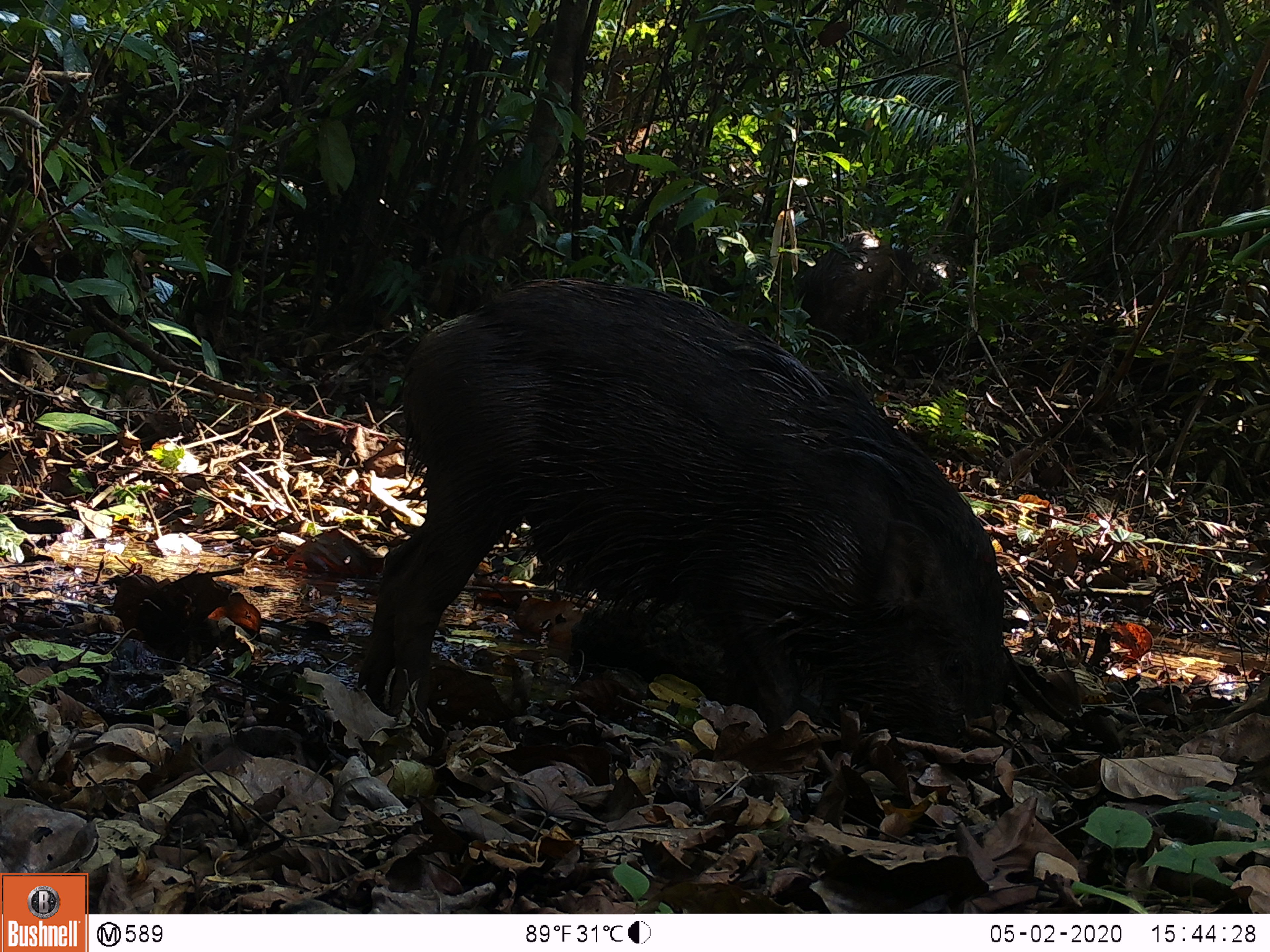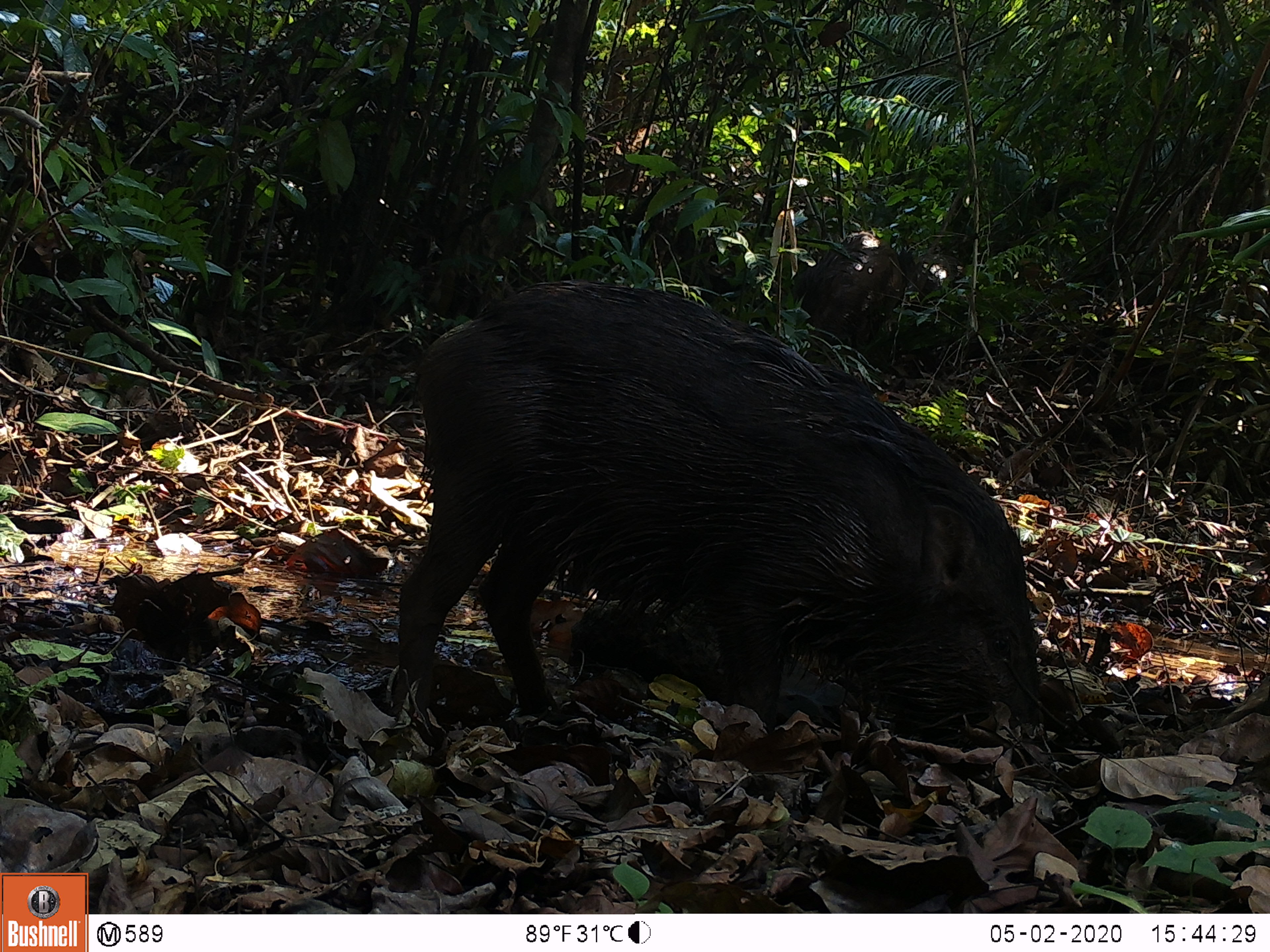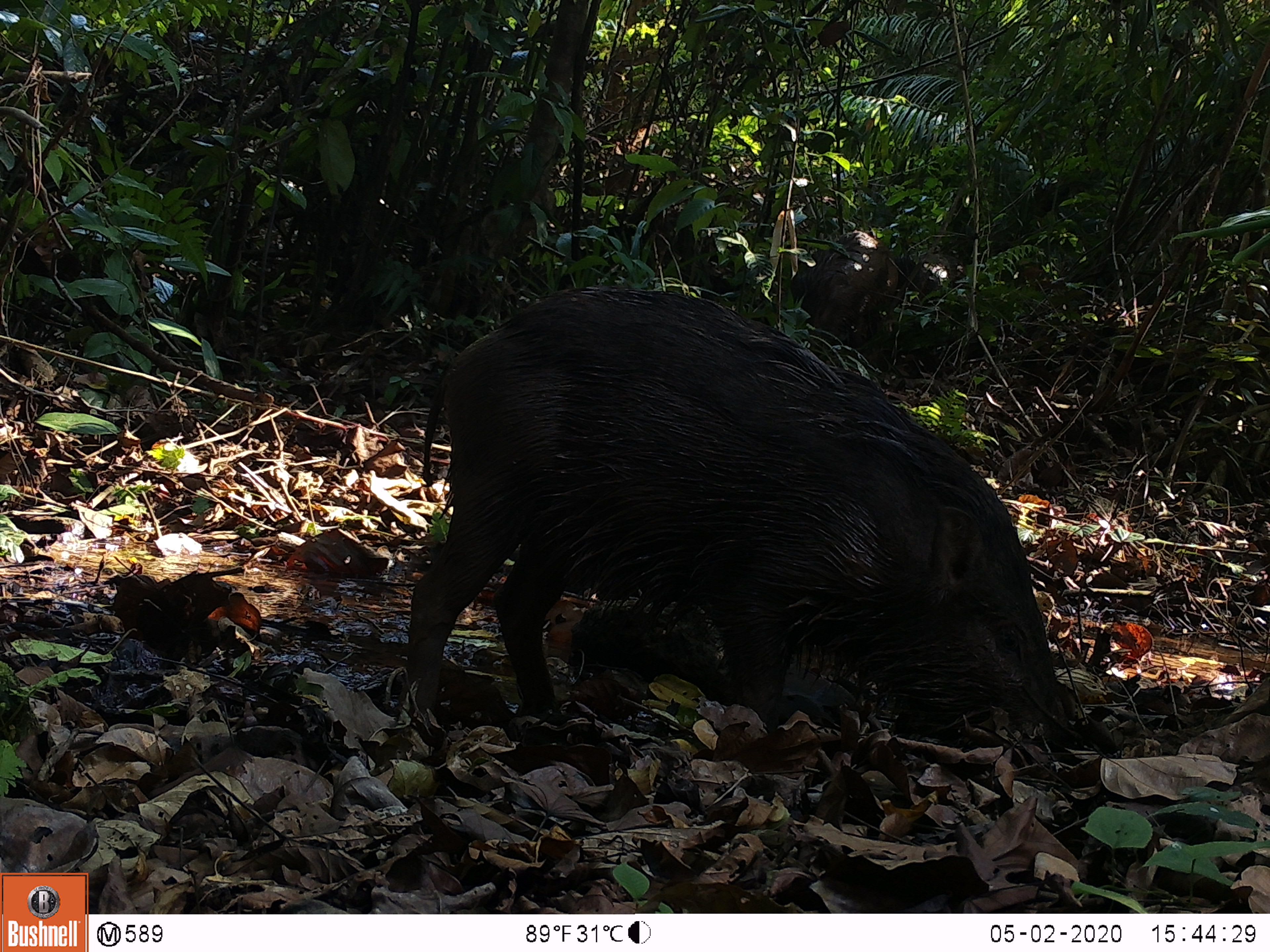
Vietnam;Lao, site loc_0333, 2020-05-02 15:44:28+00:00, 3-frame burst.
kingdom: Animalia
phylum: Chordata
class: Mammalia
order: Artiodactyla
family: Suidae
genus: Sus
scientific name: Sus scrofa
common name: eurasian wild pig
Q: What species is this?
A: Eurasian wild pig (Sus scrofa).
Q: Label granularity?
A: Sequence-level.